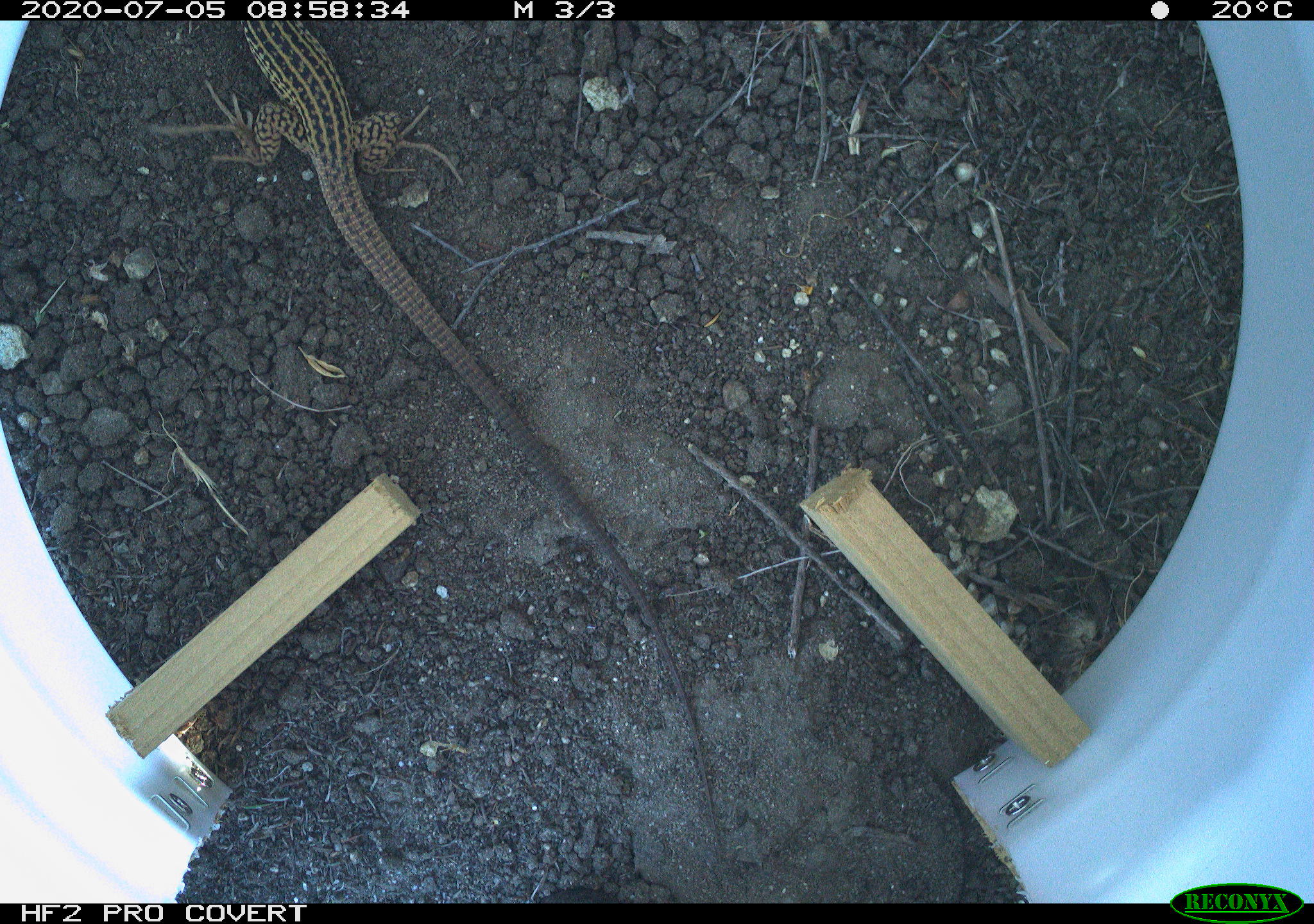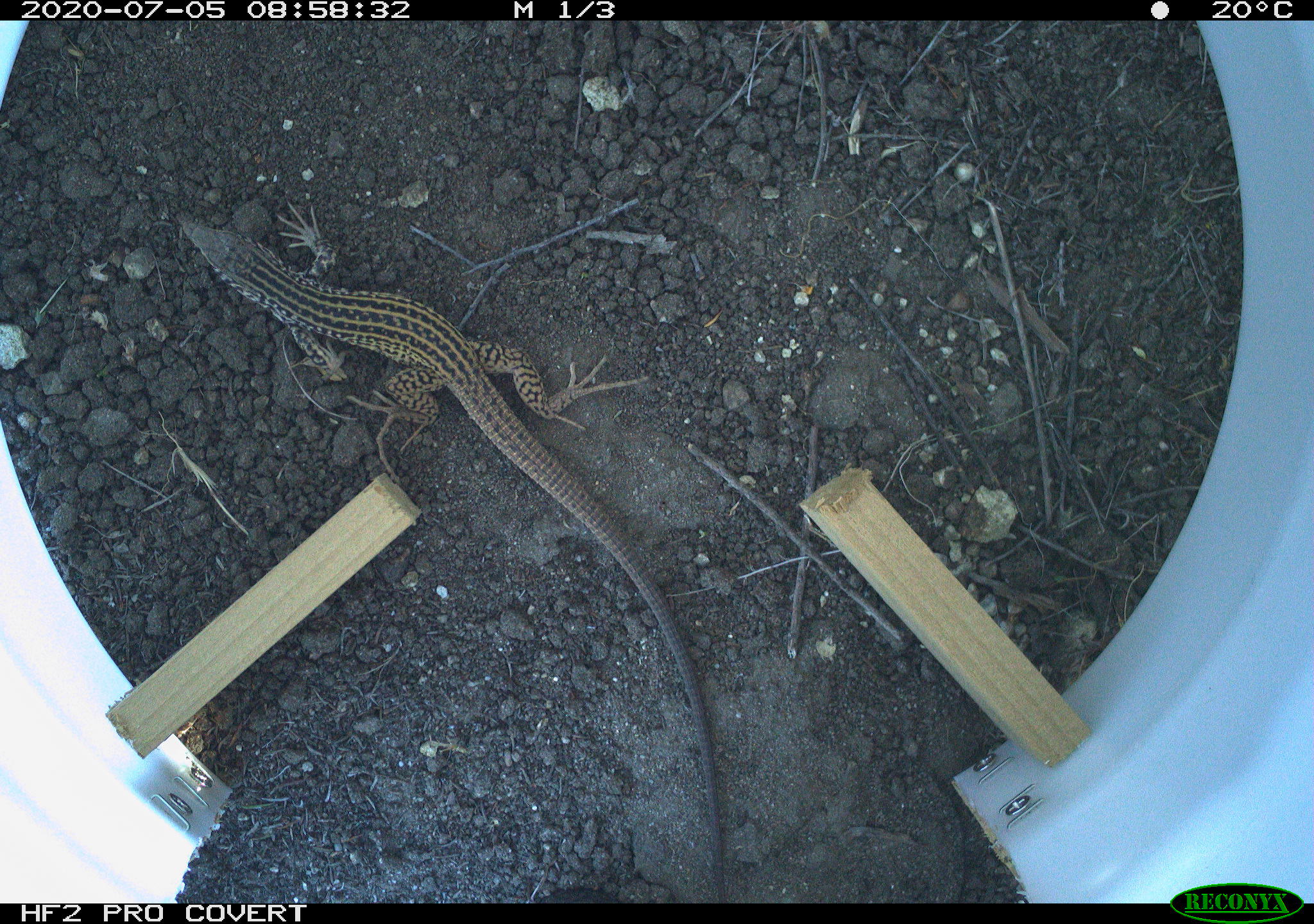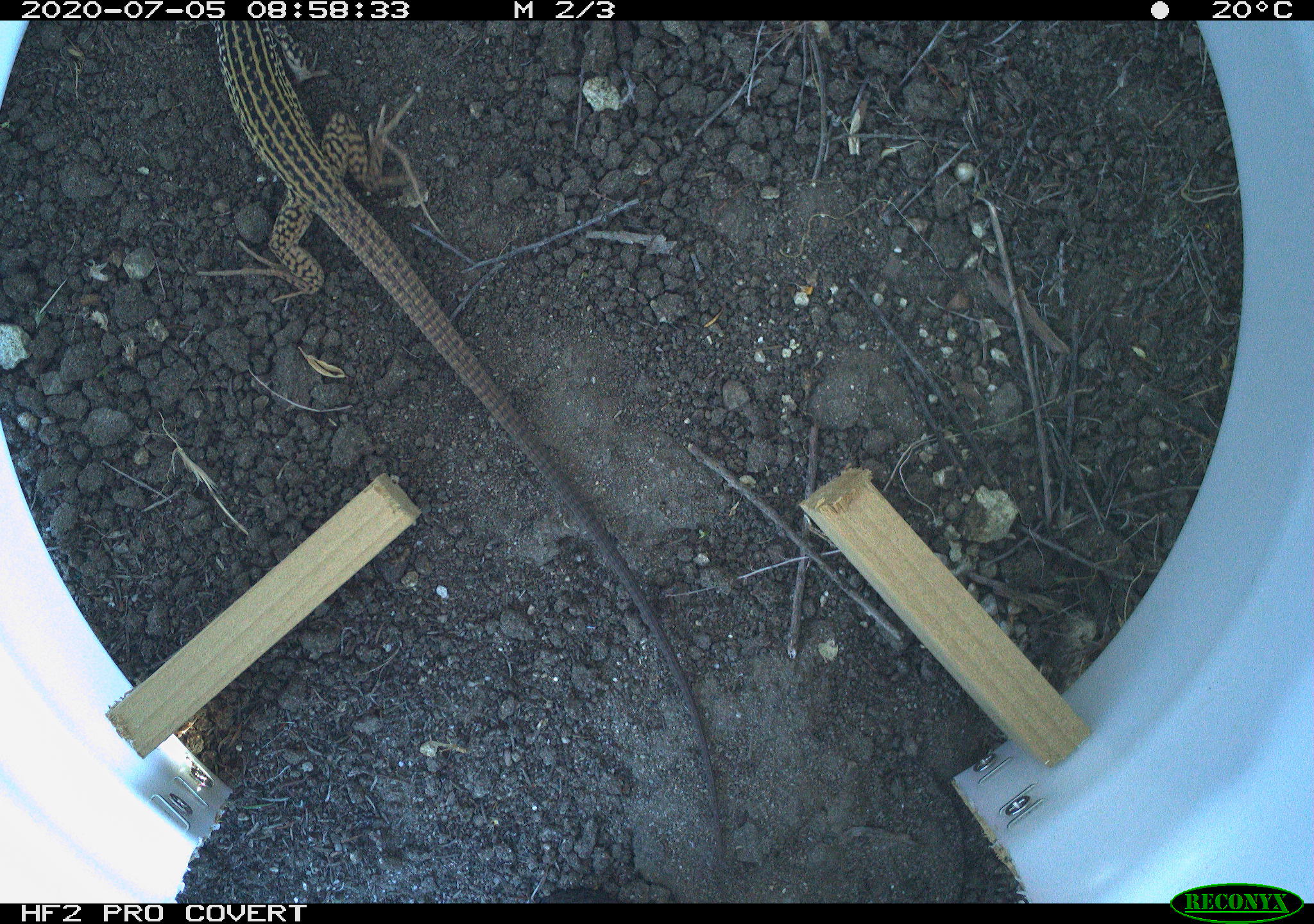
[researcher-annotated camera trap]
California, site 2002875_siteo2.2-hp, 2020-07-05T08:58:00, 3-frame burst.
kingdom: Animalia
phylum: Chordata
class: Reptilia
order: Squamata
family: Teiidae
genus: Aspidoscelis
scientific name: Aspidoscelis tigris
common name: western whiptail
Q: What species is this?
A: Western whiptail (Aspidoscelis tigris).